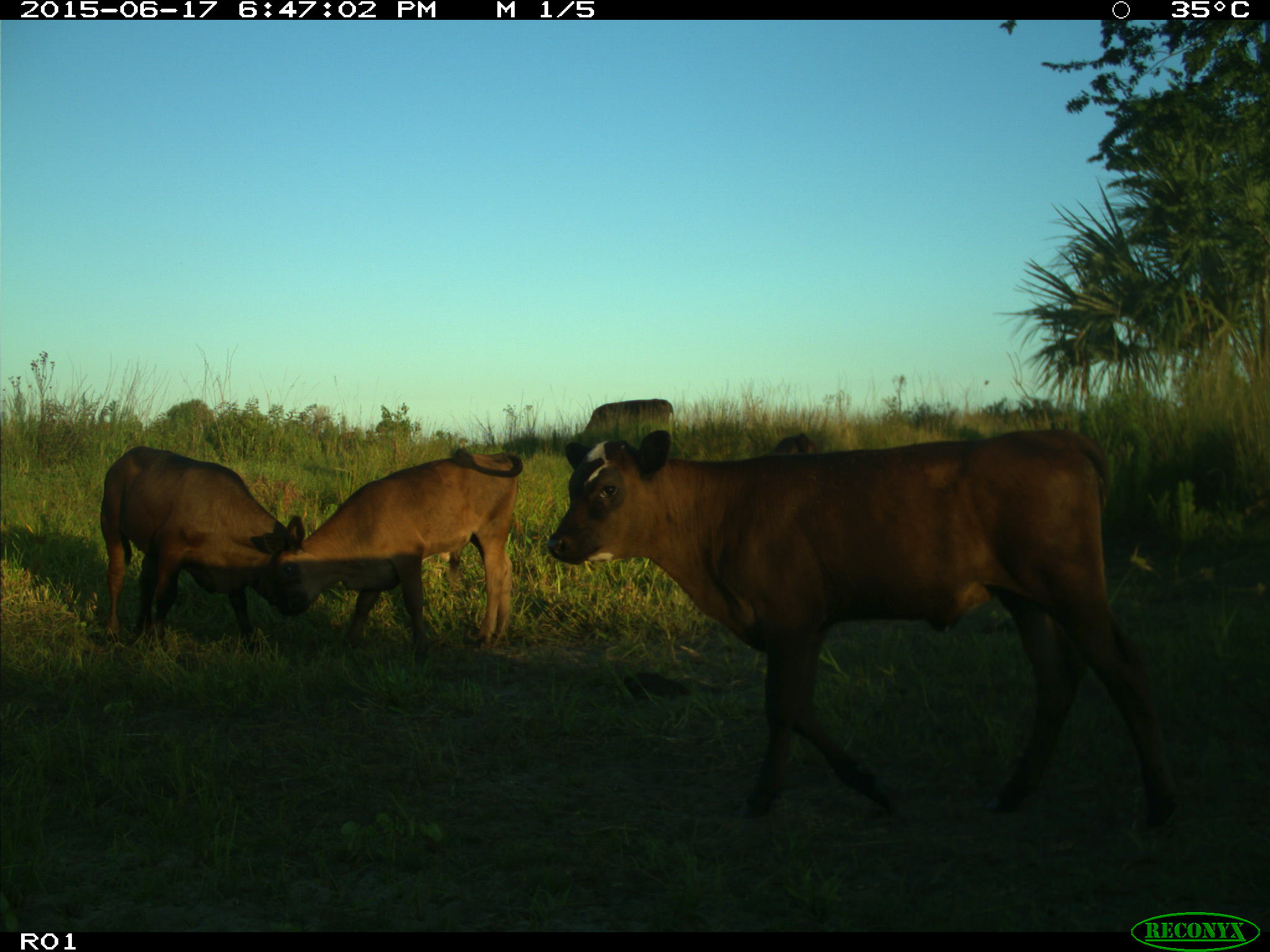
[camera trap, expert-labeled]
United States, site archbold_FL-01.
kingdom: Animalia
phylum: Chordata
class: Mammalia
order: Artiodactyla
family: Bovidae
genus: Bos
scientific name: Bos taurus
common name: domestic cow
Bos taurus (domestic cow).